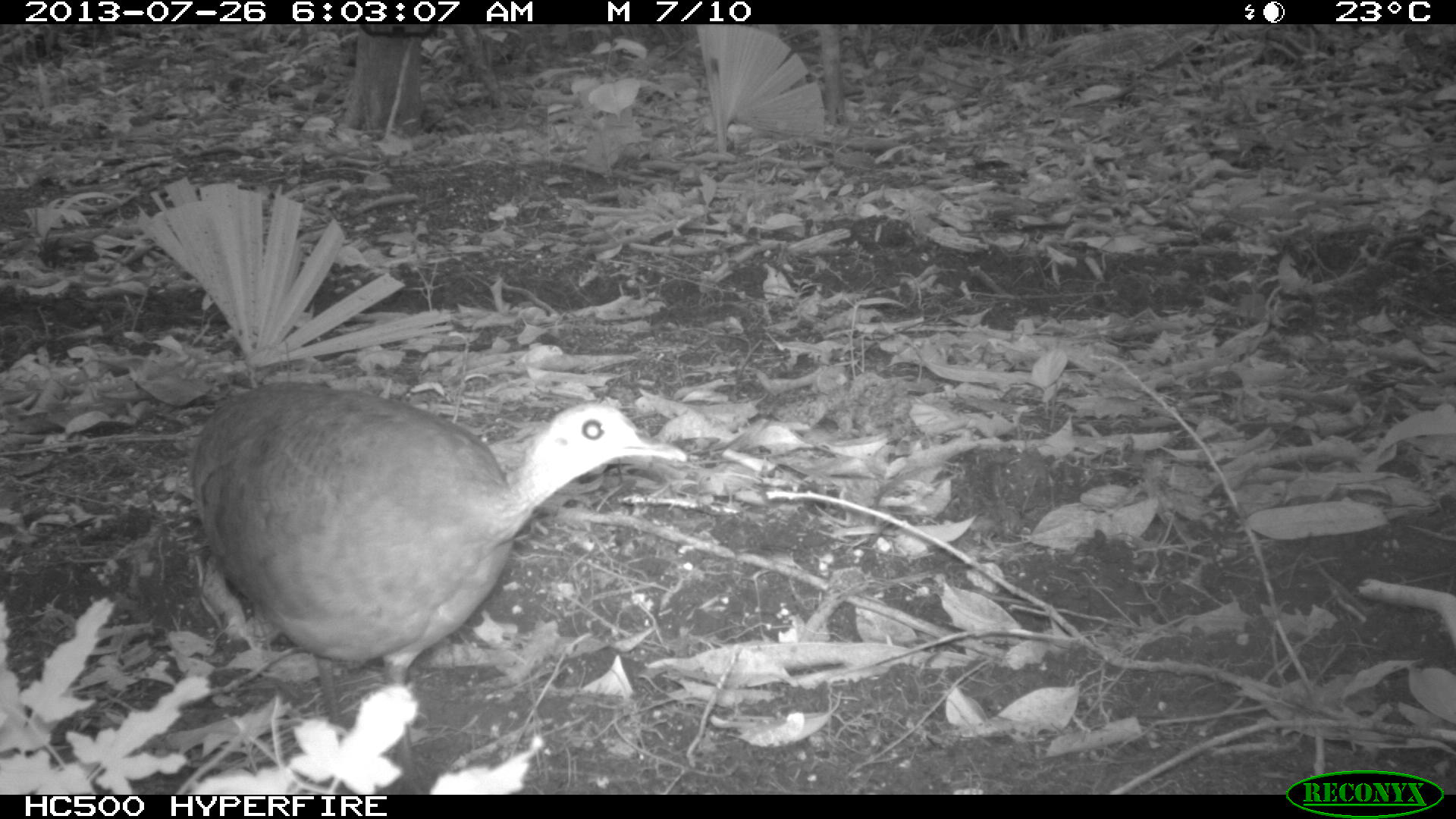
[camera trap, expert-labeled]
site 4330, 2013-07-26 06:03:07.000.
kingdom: Animalia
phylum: Chordata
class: Aves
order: Tinamiformes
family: Tinamidae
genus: Tinamus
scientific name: Tinamus major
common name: great tinamou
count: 1